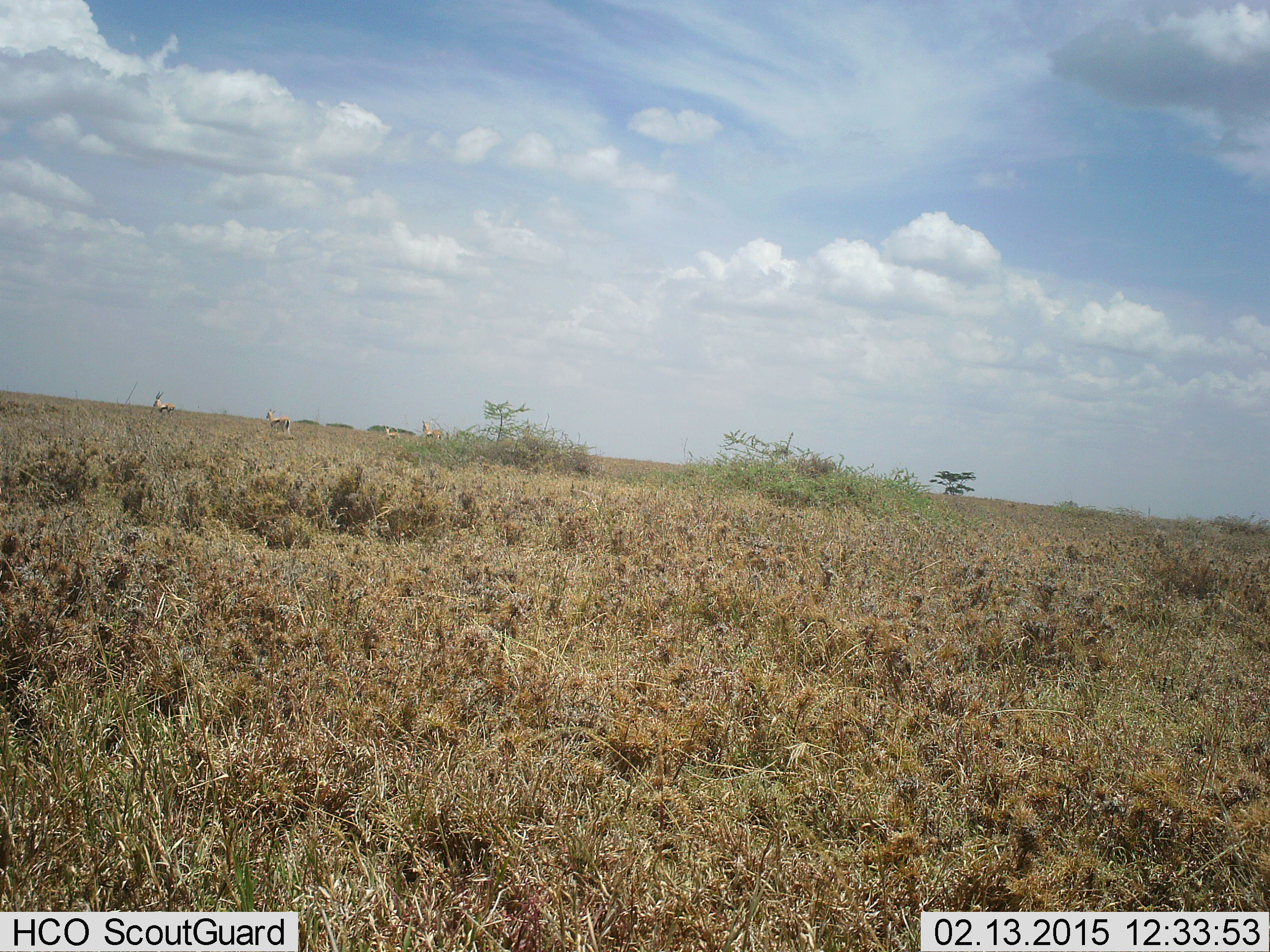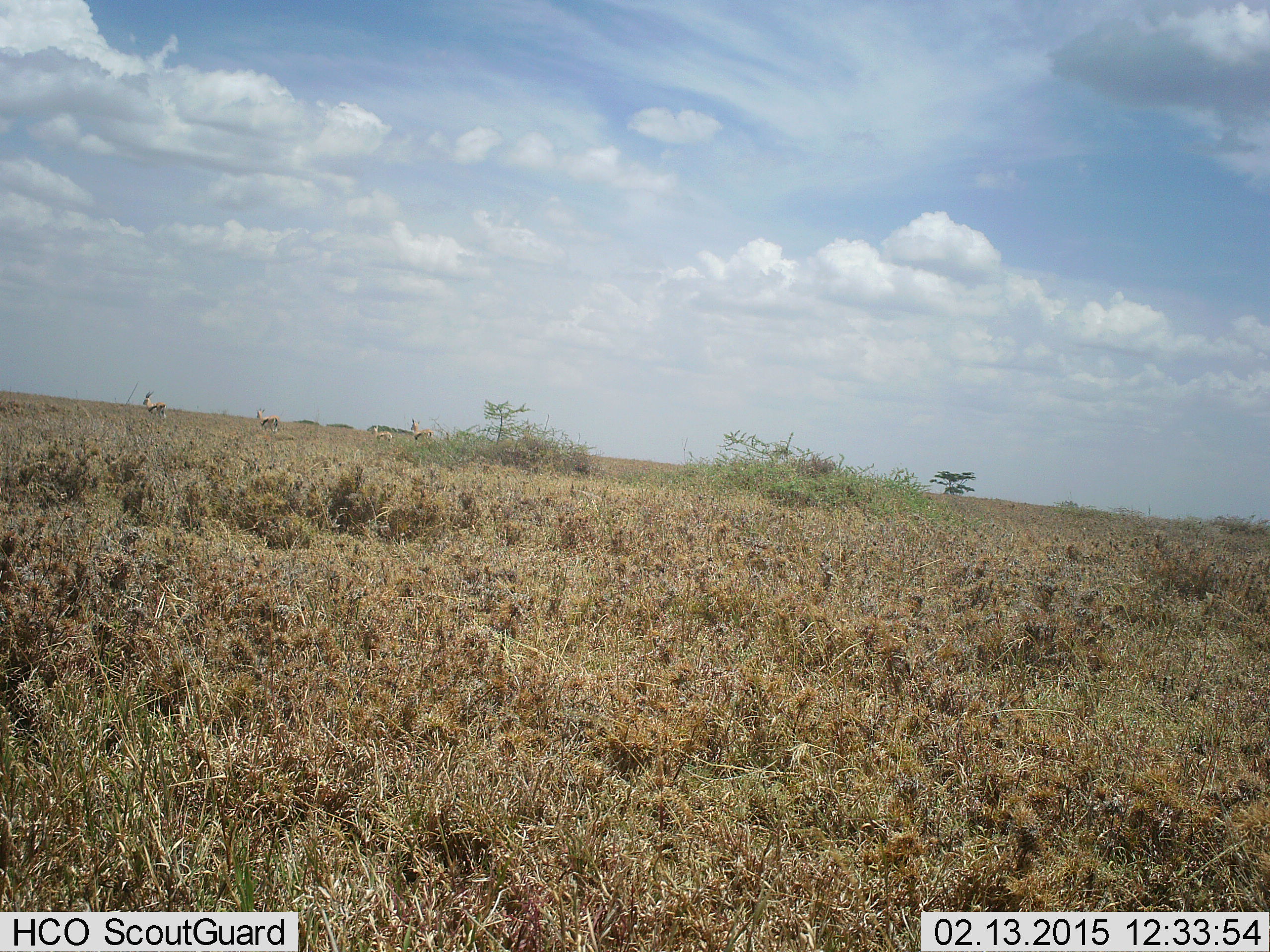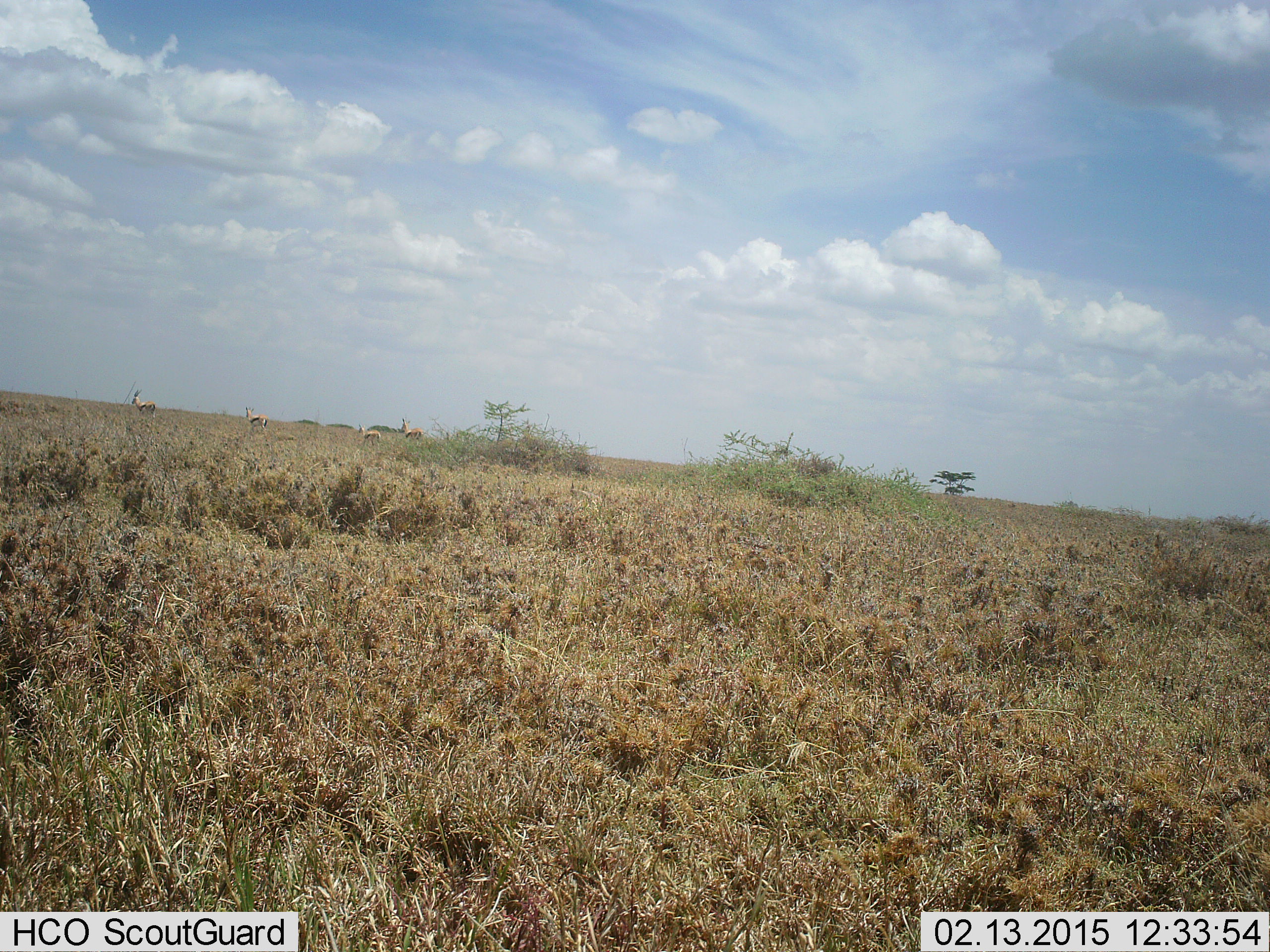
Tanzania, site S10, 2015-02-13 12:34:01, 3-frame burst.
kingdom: Animalia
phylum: Chordata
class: Mammalia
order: Artiodactyla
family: Bovidae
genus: Eudorcas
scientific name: Eudorcas thomsonii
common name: thomson's gazelle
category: gazellethomsons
Gazellethomsons (thomson's gazelle) (Eudorcas thomsonii), count 4. Behavior (volunteer vote fractions): standing 0%, resting 0%, moving 100%, interacting 0%. Young present (vote fraction): 25%. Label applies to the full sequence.